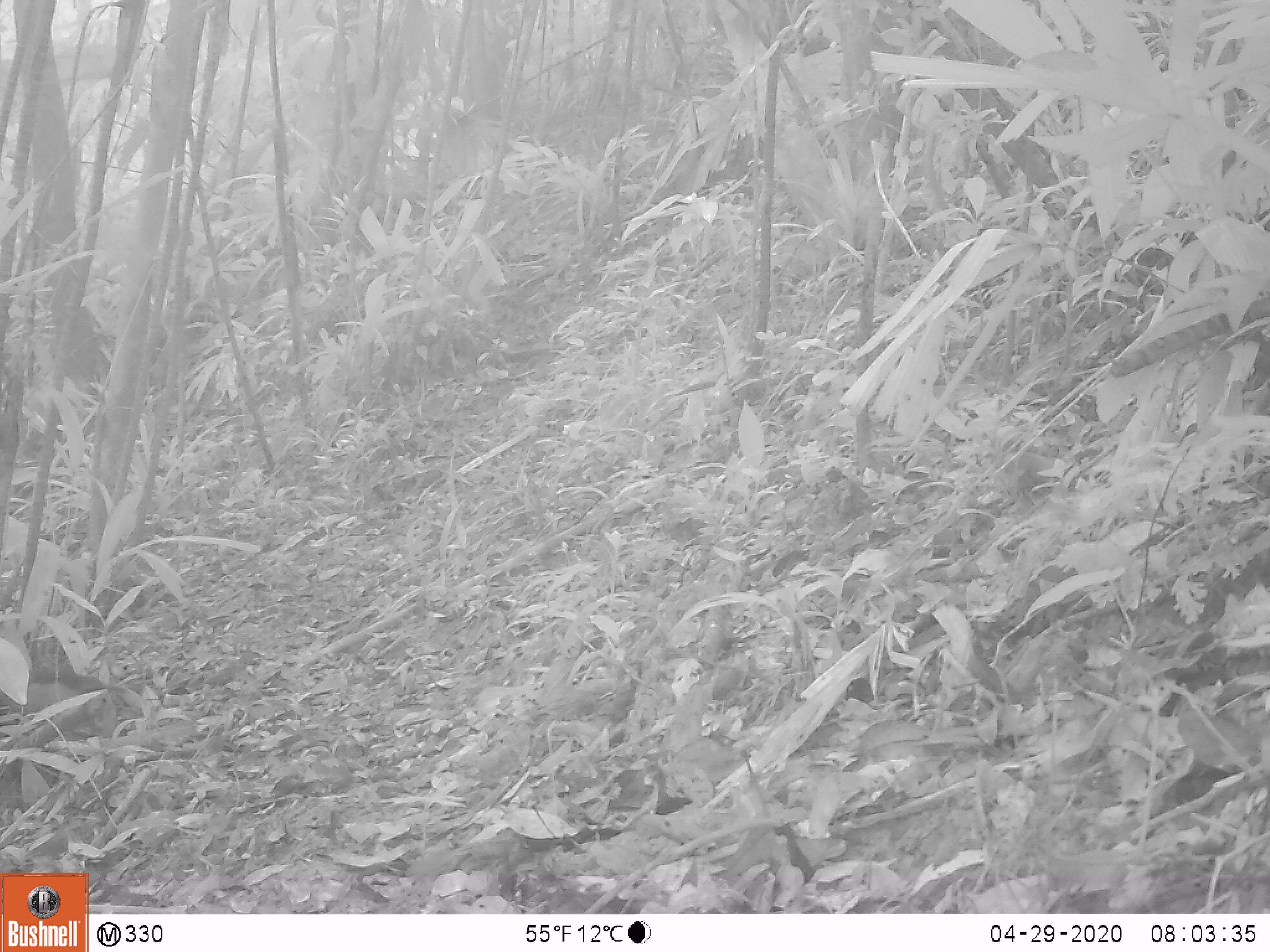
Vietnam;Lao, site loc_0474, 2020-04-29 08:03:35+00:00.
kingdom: Animalia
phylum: Chordata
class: Aves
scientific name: Aves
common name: bird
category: unidentified bird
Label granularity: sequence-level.